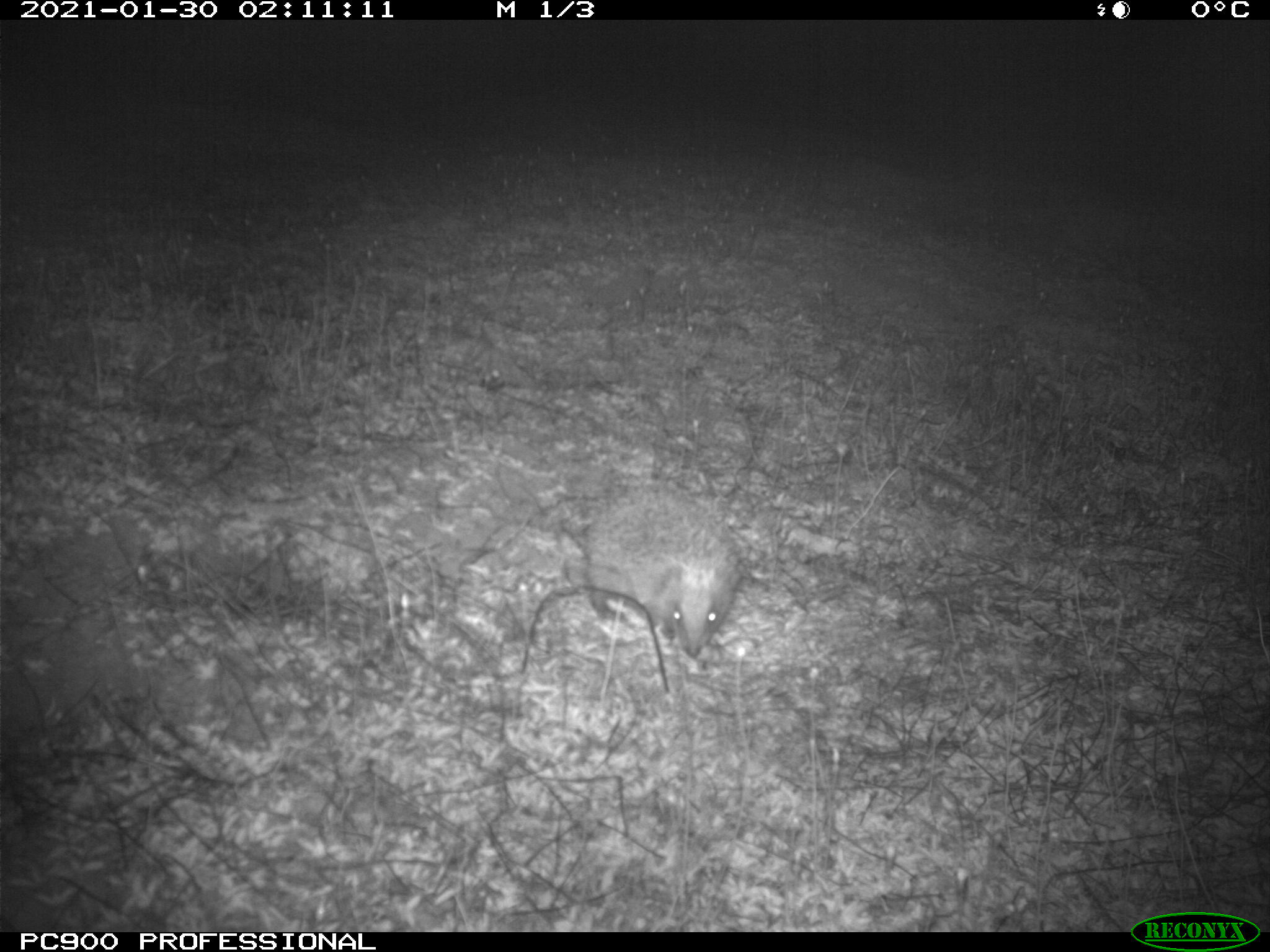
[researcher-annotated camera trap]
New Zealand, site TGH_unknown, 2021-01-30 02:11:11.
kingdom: Animalia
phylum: Chordata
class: Mammalia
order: Eulipotyphla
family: Erinaceidae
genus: Erinaceus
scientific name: Erinaceus europaeus europaeus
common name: european hedgehog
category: hedgehog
Hedgehog (european hedgehog) (Erinaceus europaeus europaeus).